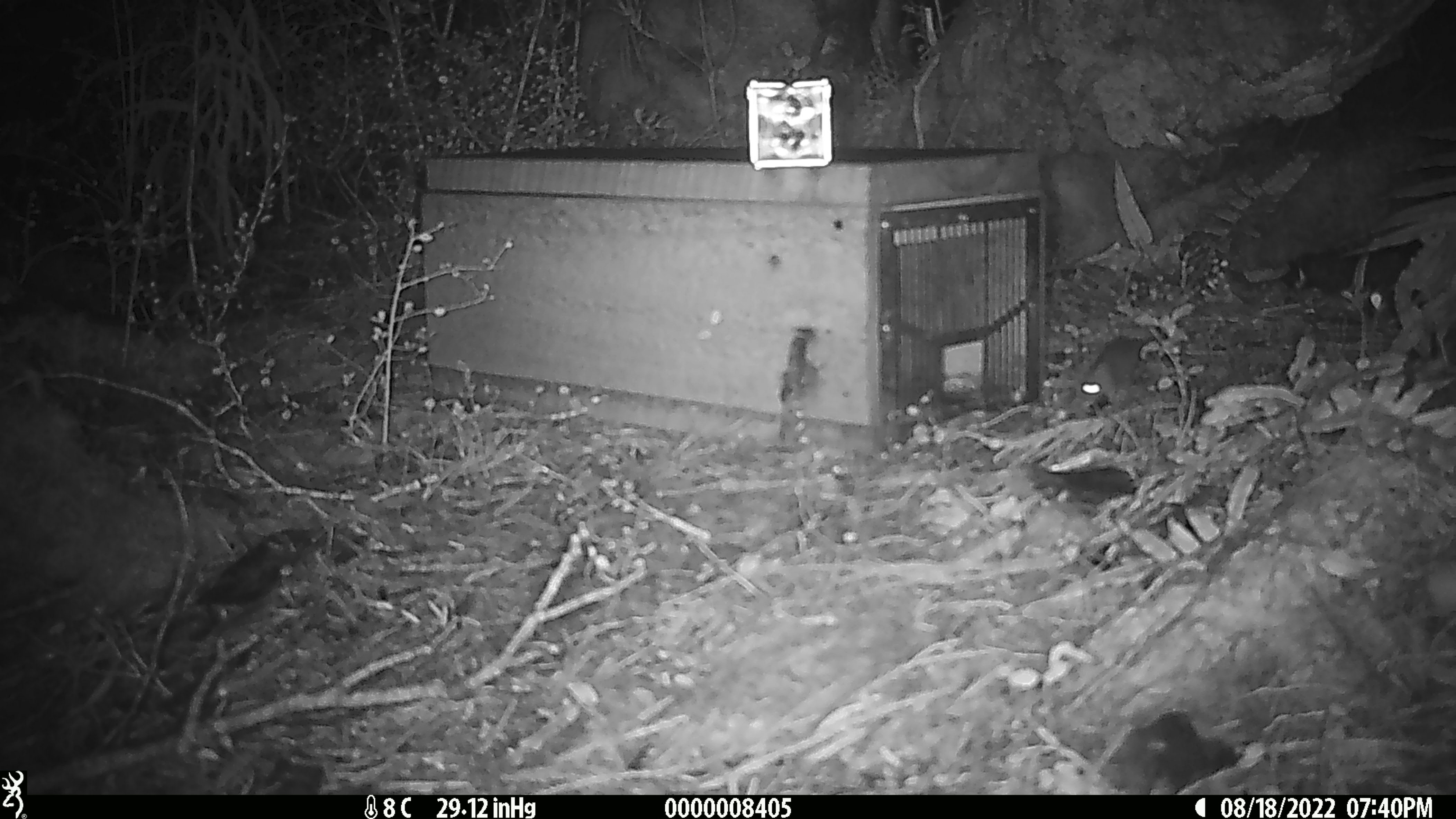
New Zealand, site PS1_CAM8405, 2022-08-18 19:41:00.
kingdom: Animalia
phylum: Chordata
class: Mammalia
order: Rodentia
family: Muridae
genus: Mus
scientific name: Mus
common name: mouse